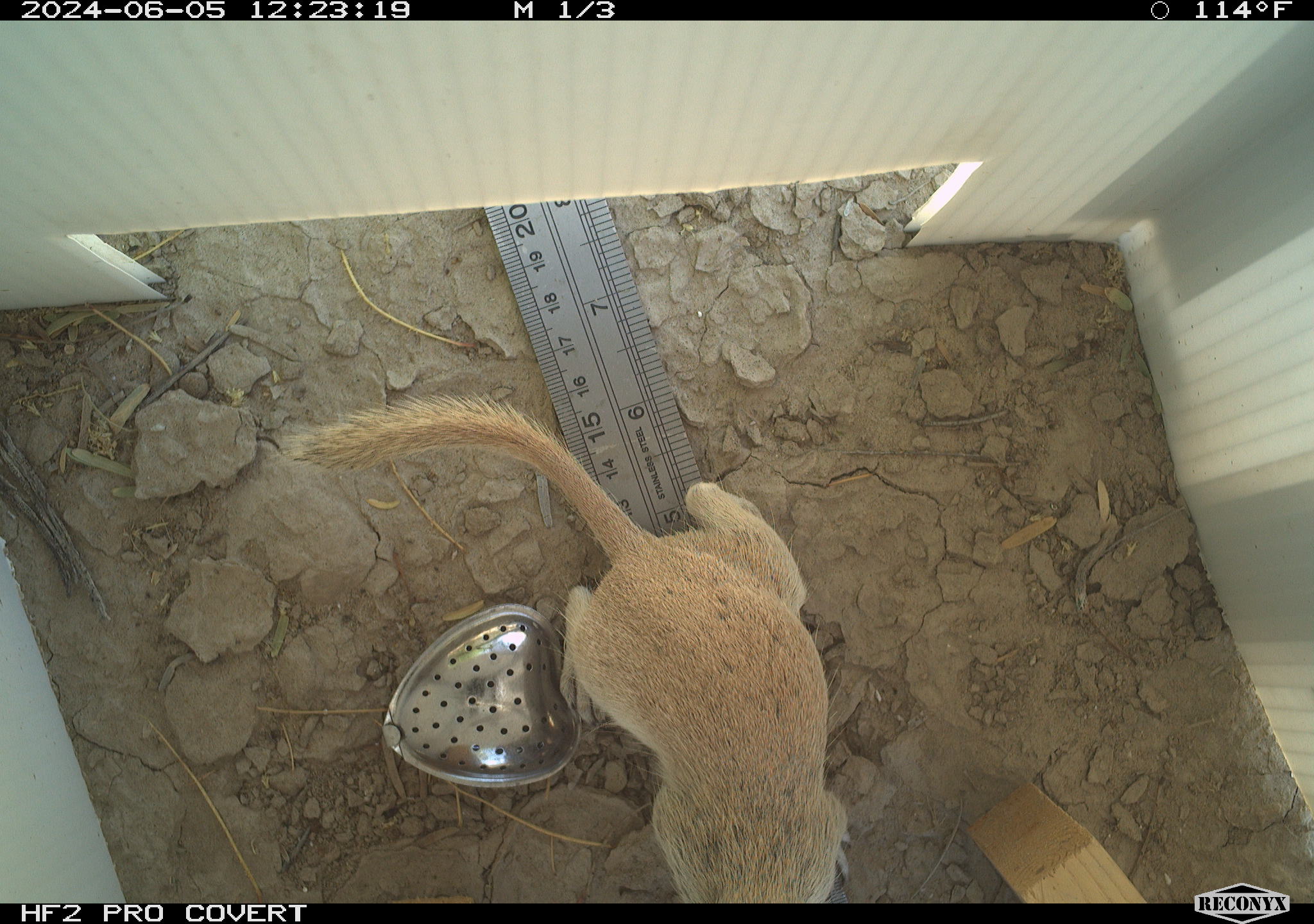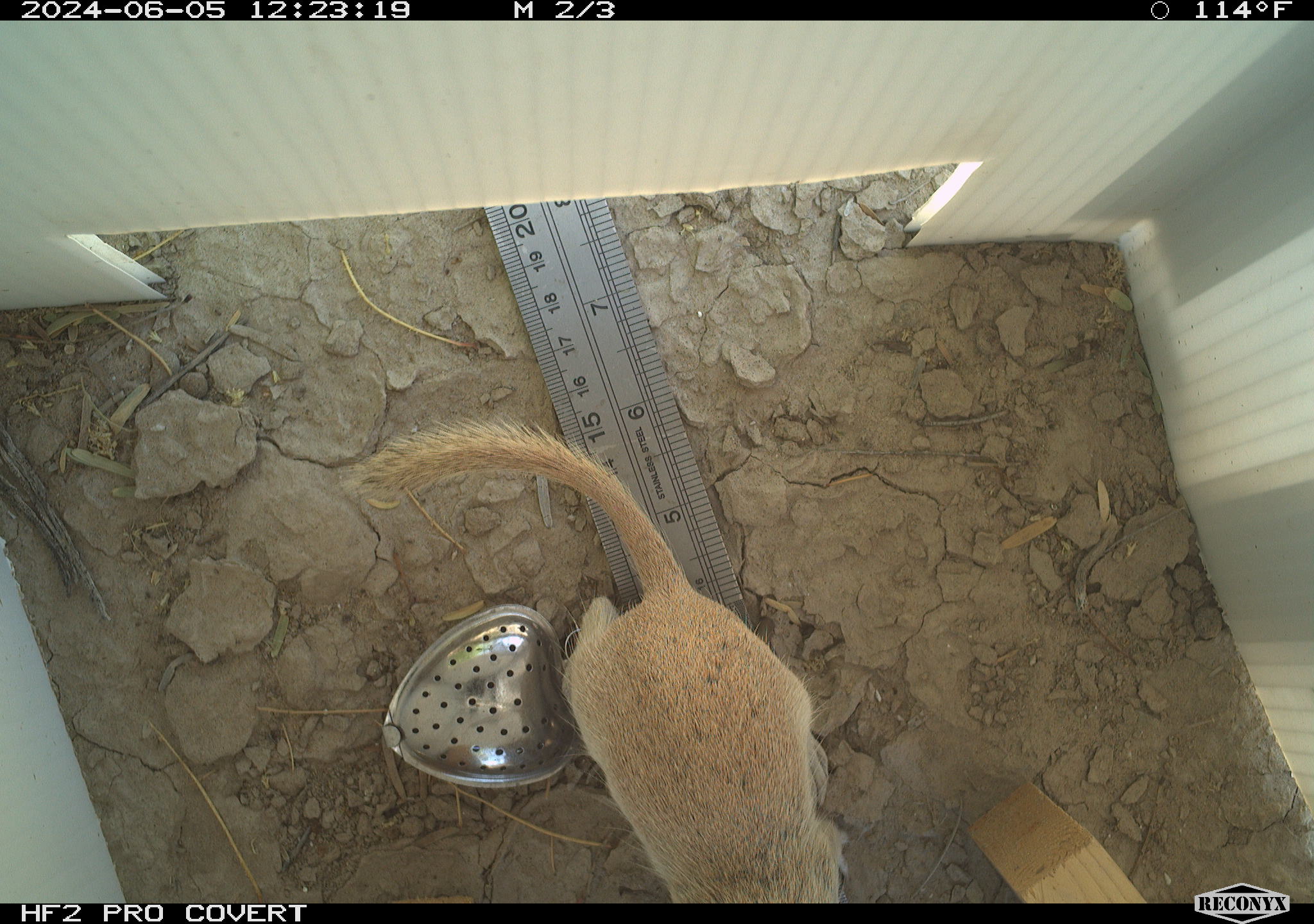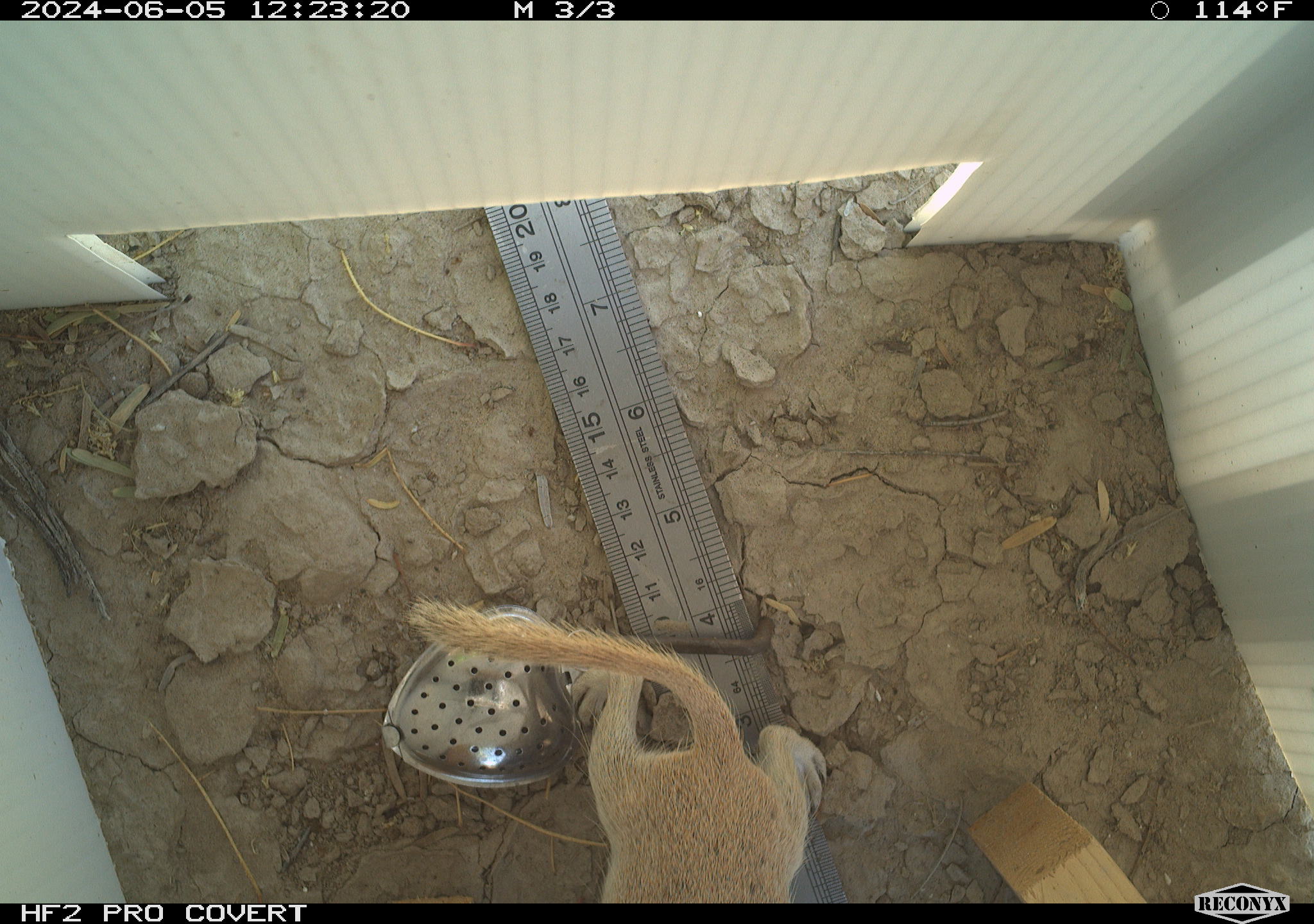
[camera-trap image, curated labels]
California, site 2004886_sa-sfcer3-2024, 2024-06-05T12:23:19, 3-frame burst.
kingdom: Animalia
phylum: Chordata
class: Mammalia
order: Rodentia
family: Sciuridae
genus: Xerospermophilus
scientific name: Xerospermophilus tereticaudus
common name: round-tailed ground squirrel